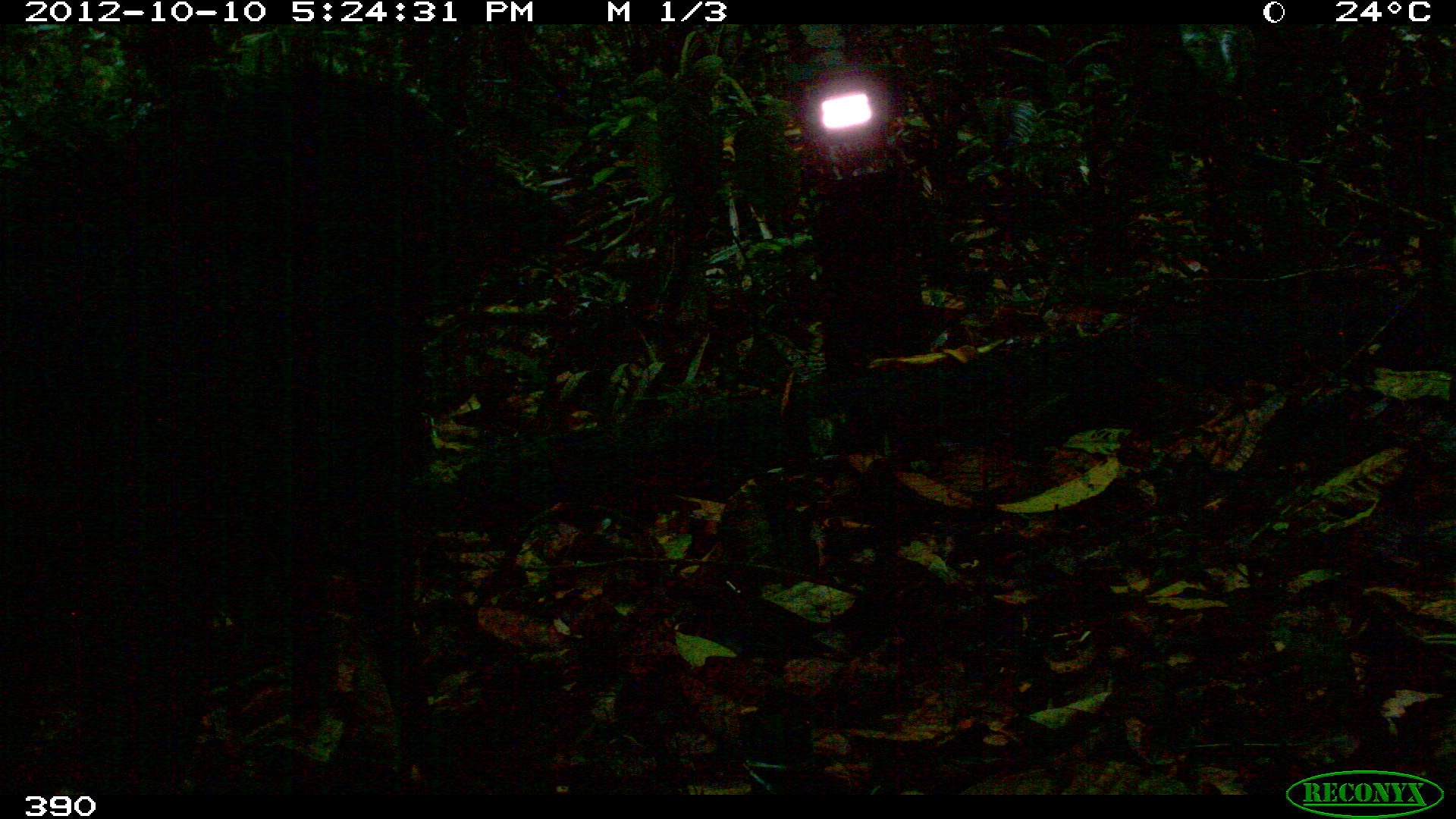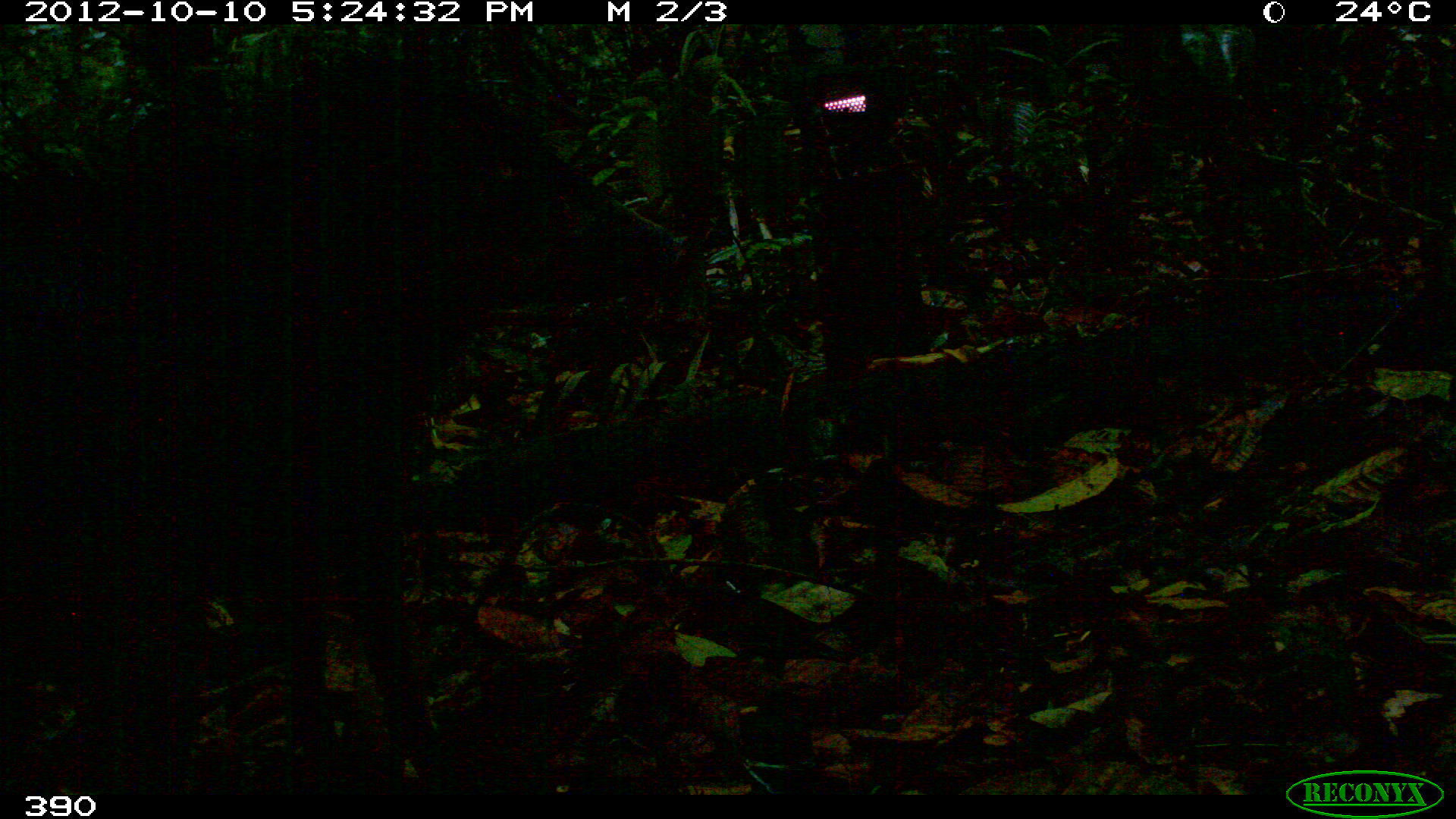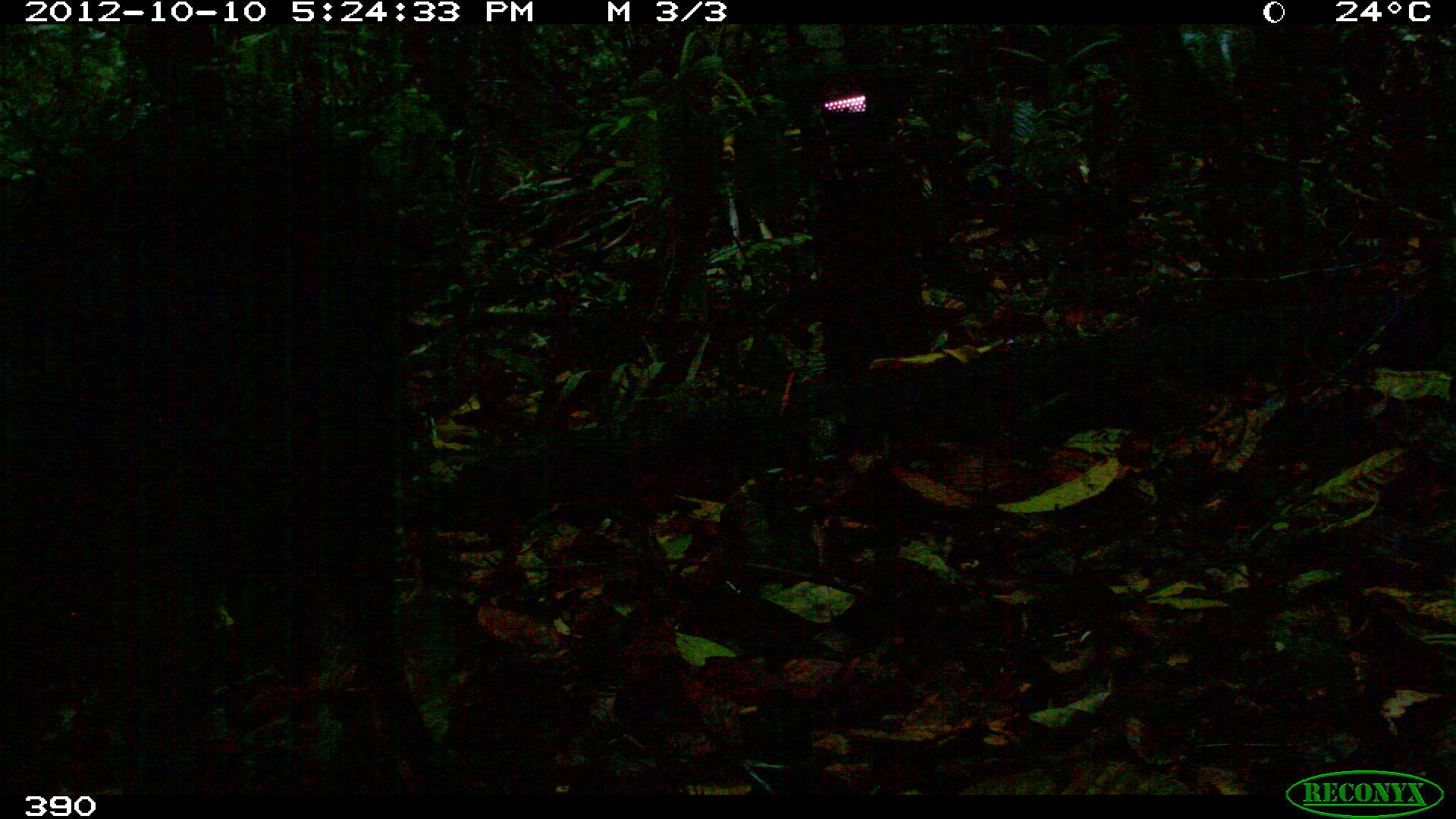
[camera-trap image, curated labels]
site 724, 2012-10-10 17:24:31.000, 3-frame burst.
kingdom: Animalia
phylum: Chordata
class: Mammalia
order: Artiodactyla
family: Tayassuidae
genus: Tayassu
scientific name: Tayassu pecari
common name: white-lipped peccary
Tayassu pecari (white-lipped peccary).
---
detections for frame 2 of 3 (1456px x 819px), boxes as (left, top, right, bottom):
tayassu pecari: (0, 46, 686, 795)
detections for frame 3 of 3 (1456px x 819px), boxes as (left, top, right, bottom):
tayassu pecari: (0, 80, 456, 794)